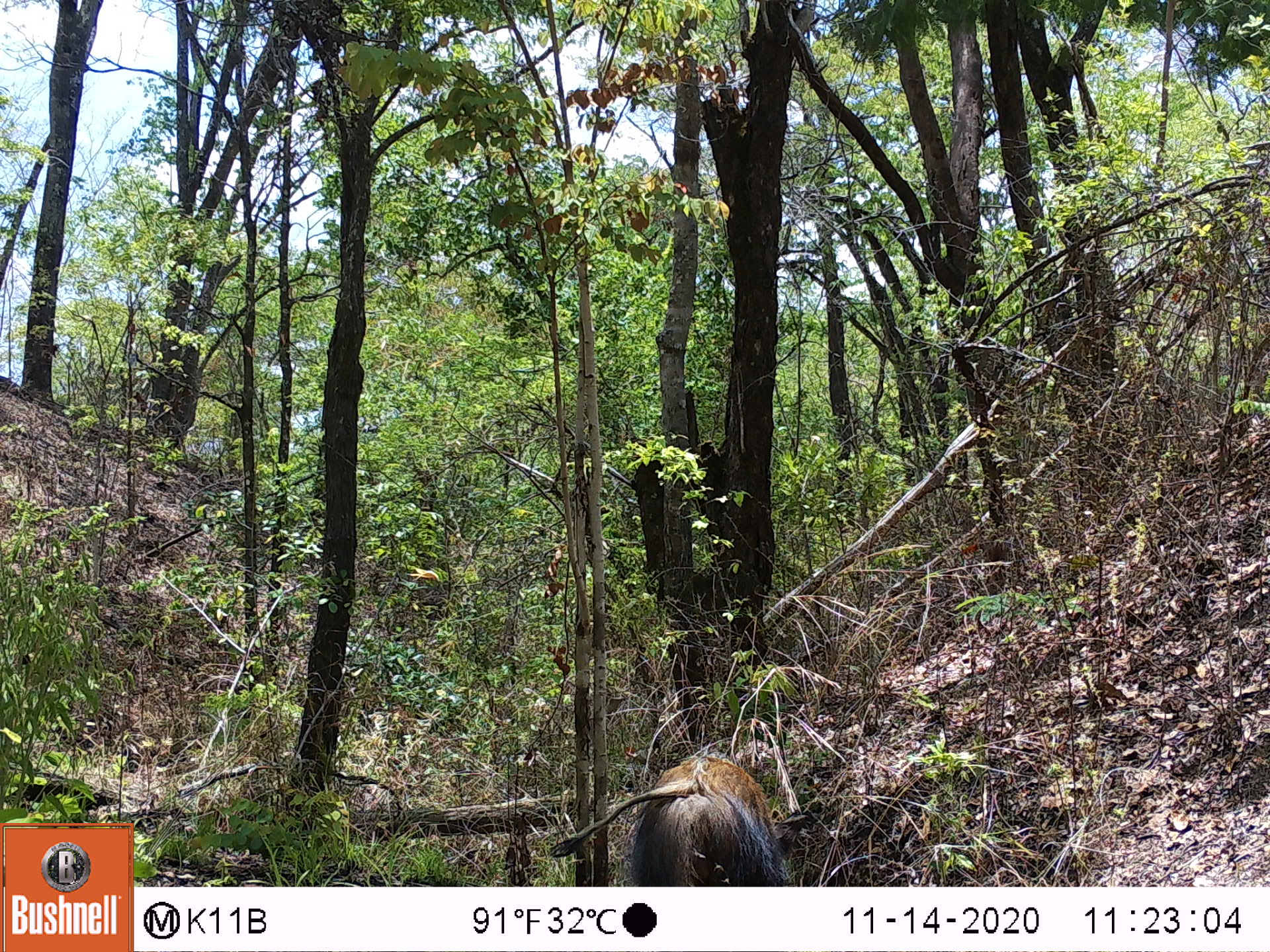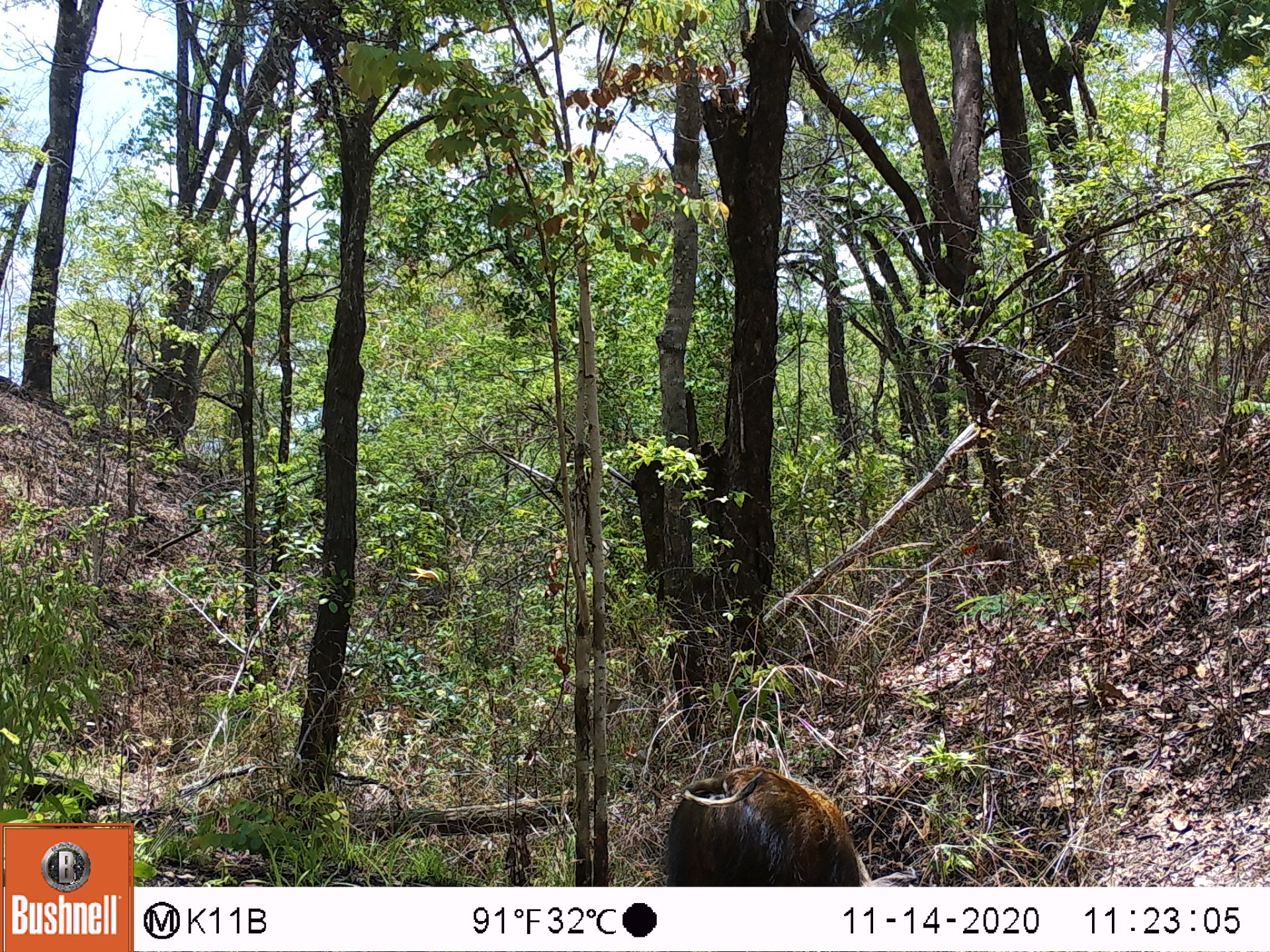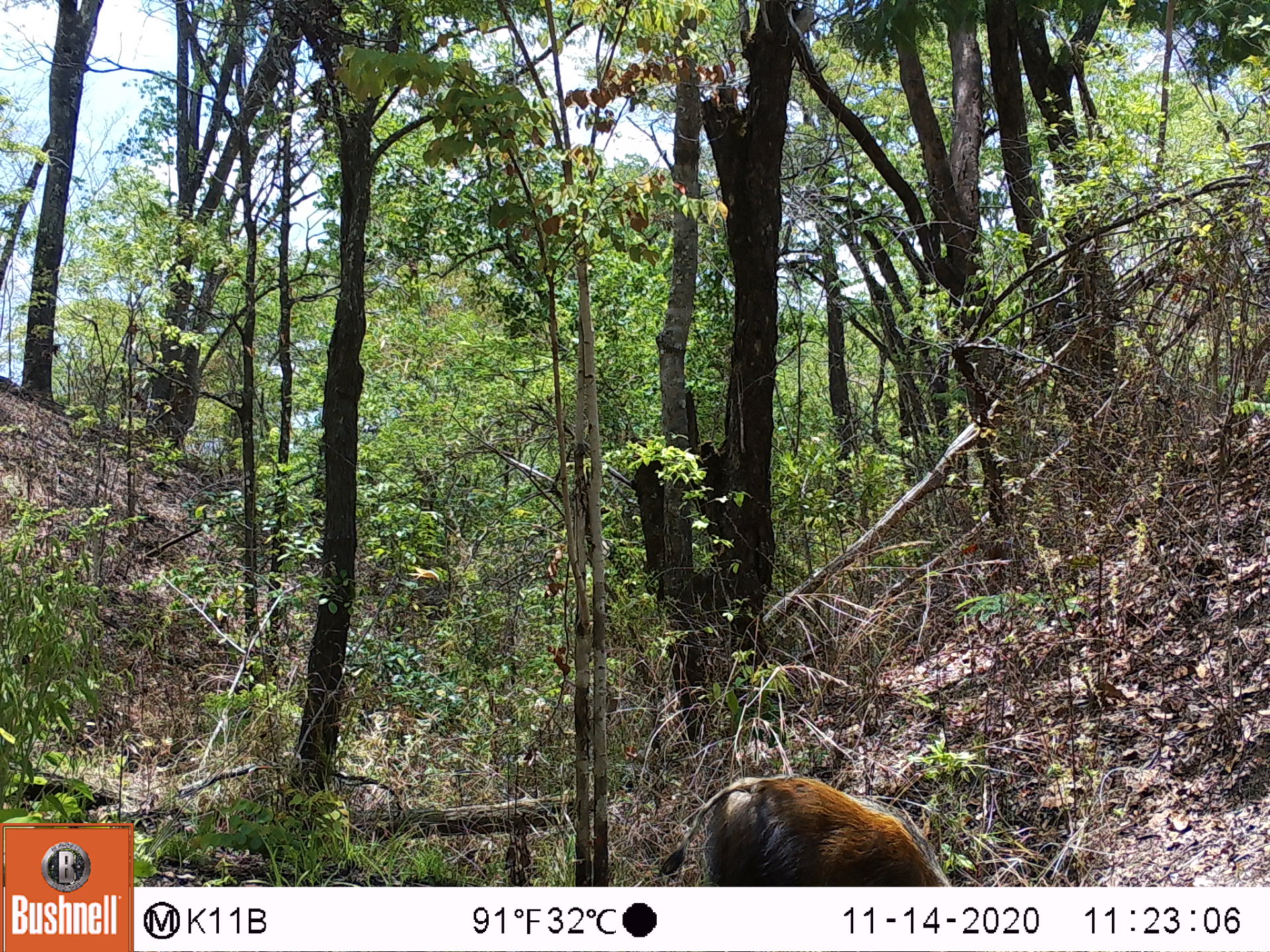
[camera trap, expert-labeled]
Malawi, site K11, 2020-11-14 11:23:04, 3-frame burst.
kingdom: Animalia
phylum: Chordata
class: Mammalia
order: Artiodactyla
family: Suidae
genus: Potamochoerus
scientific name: Potamochoerus larvatus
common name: bushpig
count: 1